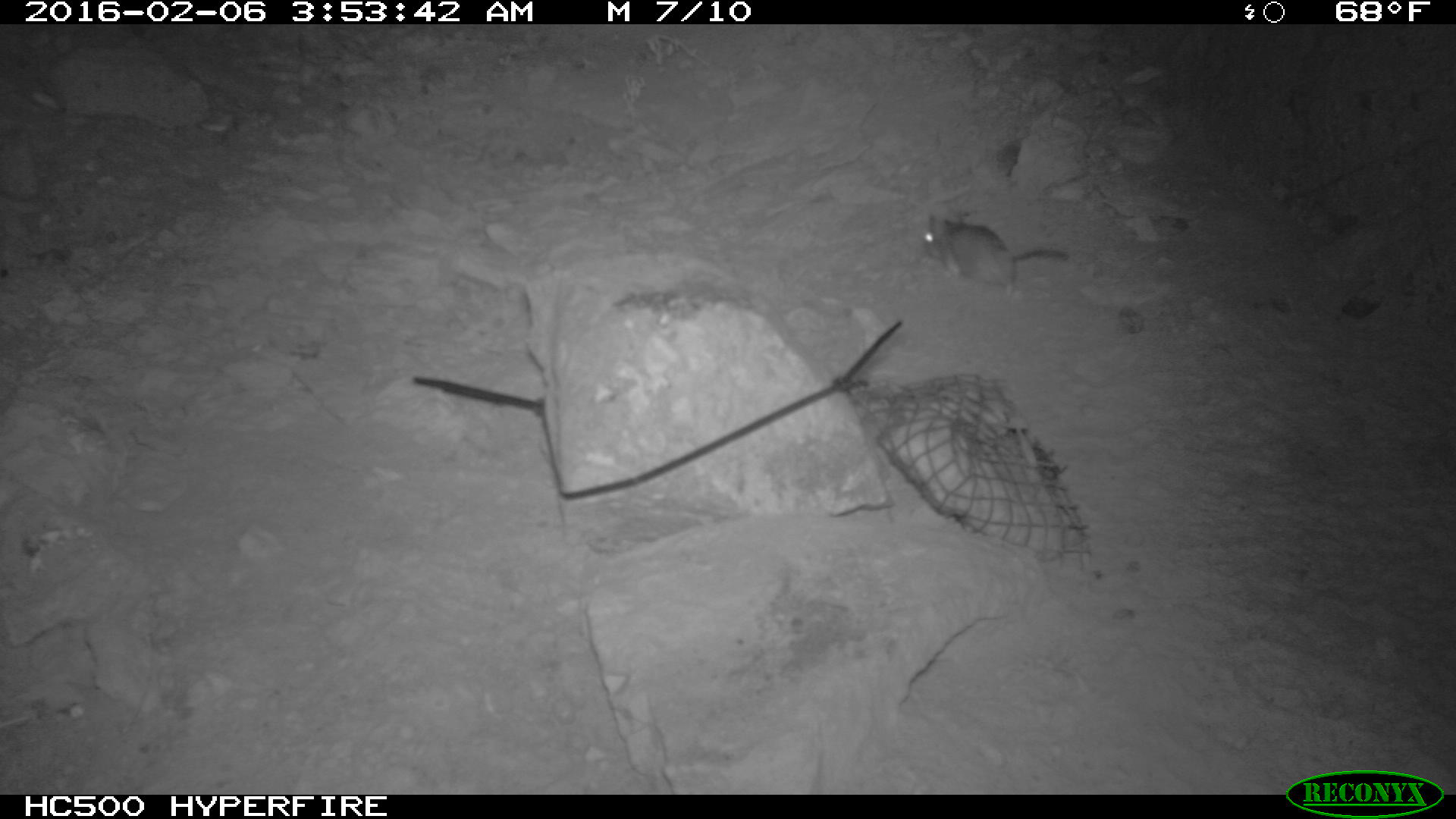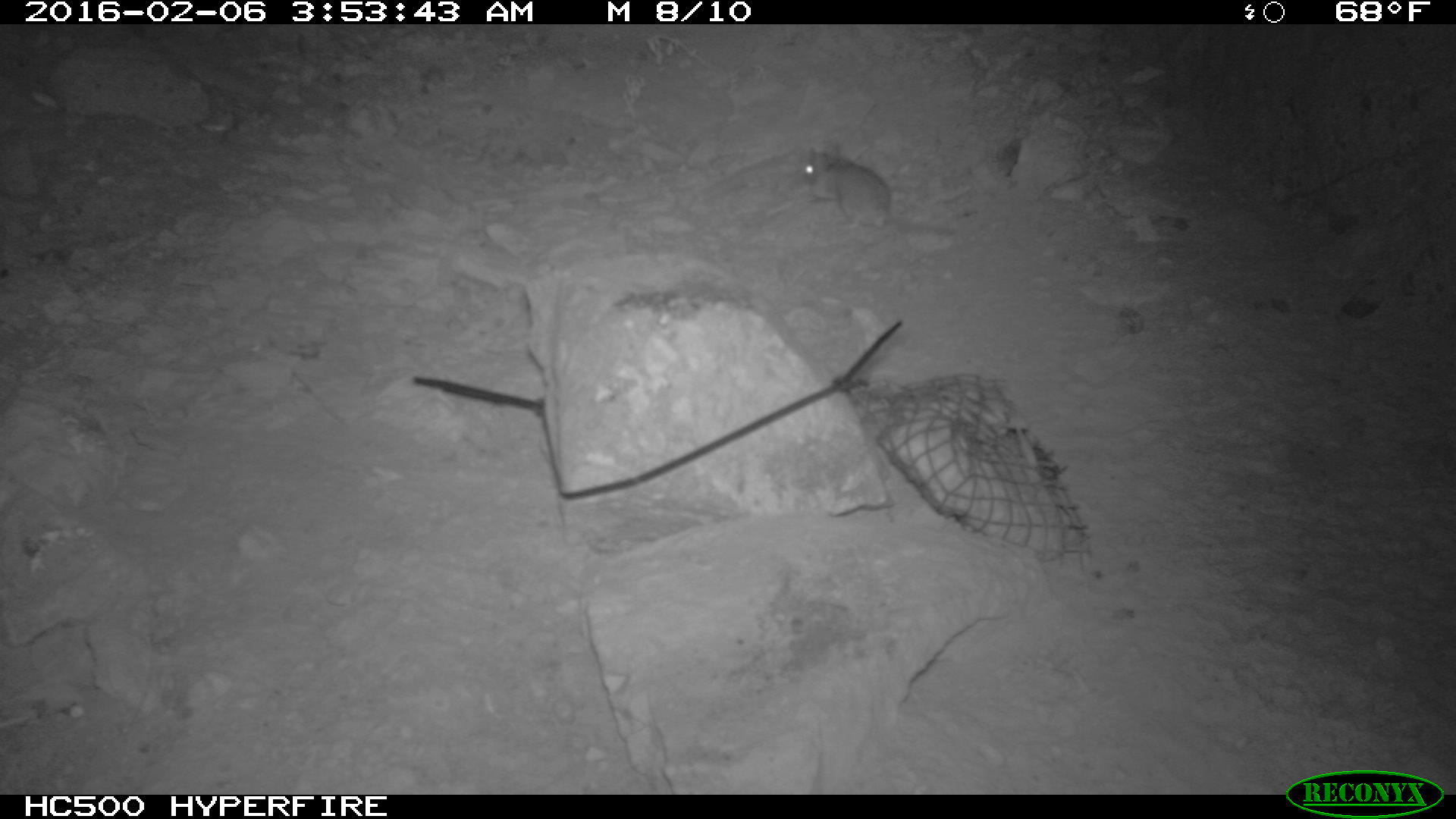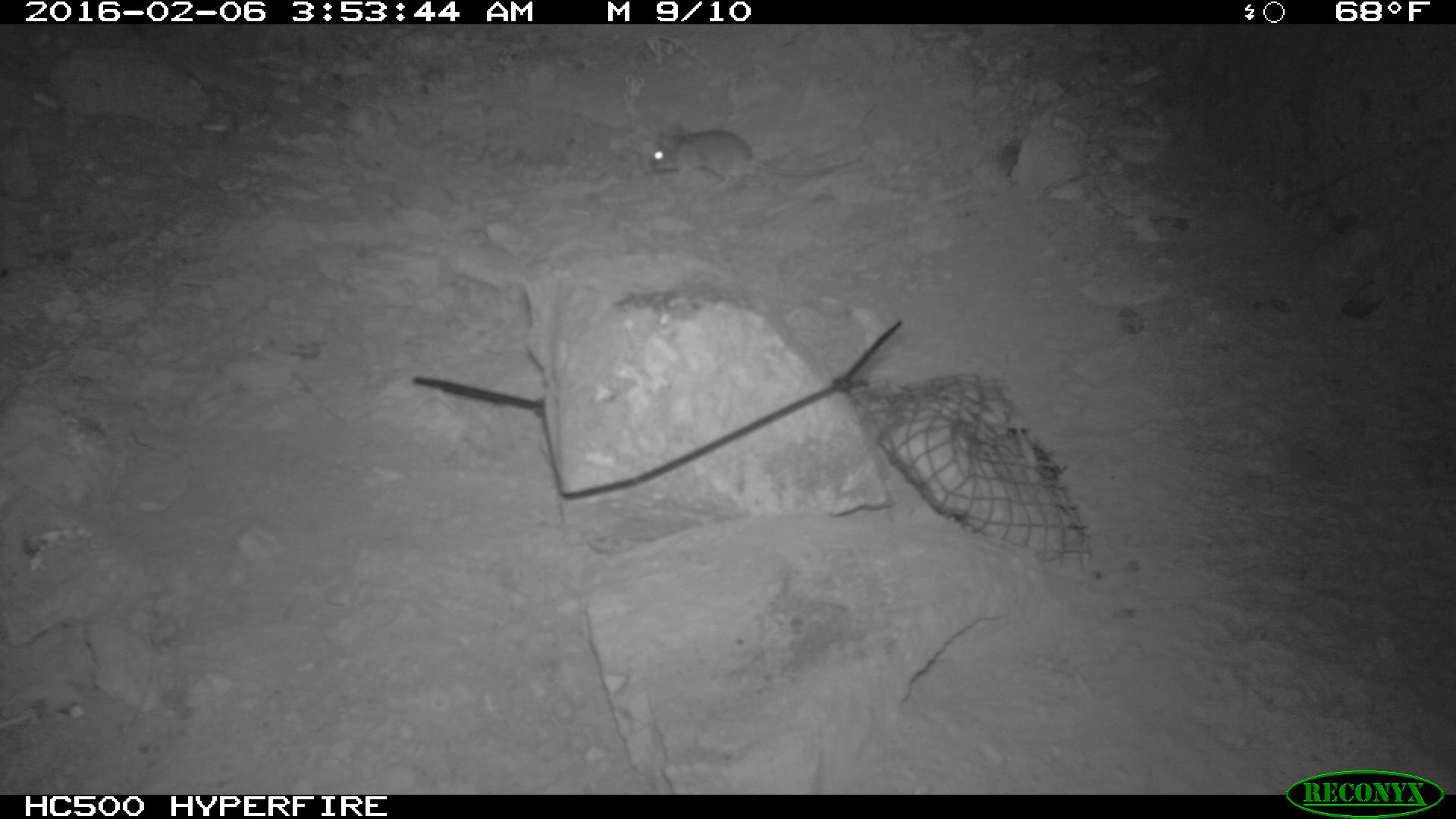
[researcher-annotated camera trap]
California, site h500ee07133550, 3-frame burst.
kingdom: Animalia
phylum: Chordata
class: Mammalia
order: Rodentia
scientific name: Rodentia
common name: rodent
Rodent (Rodentia).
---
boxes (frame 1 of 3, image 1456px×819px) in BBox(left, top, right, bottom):
rodent: BBox(924, 212, 1068, 296)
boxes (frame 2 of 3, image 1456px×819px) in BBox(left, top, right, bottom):
rodent: BBox(795, 140, 958, 237)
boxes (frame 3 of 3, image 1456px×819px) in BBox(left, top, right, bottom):
rodent: BBox(649, 121, 833, 188)